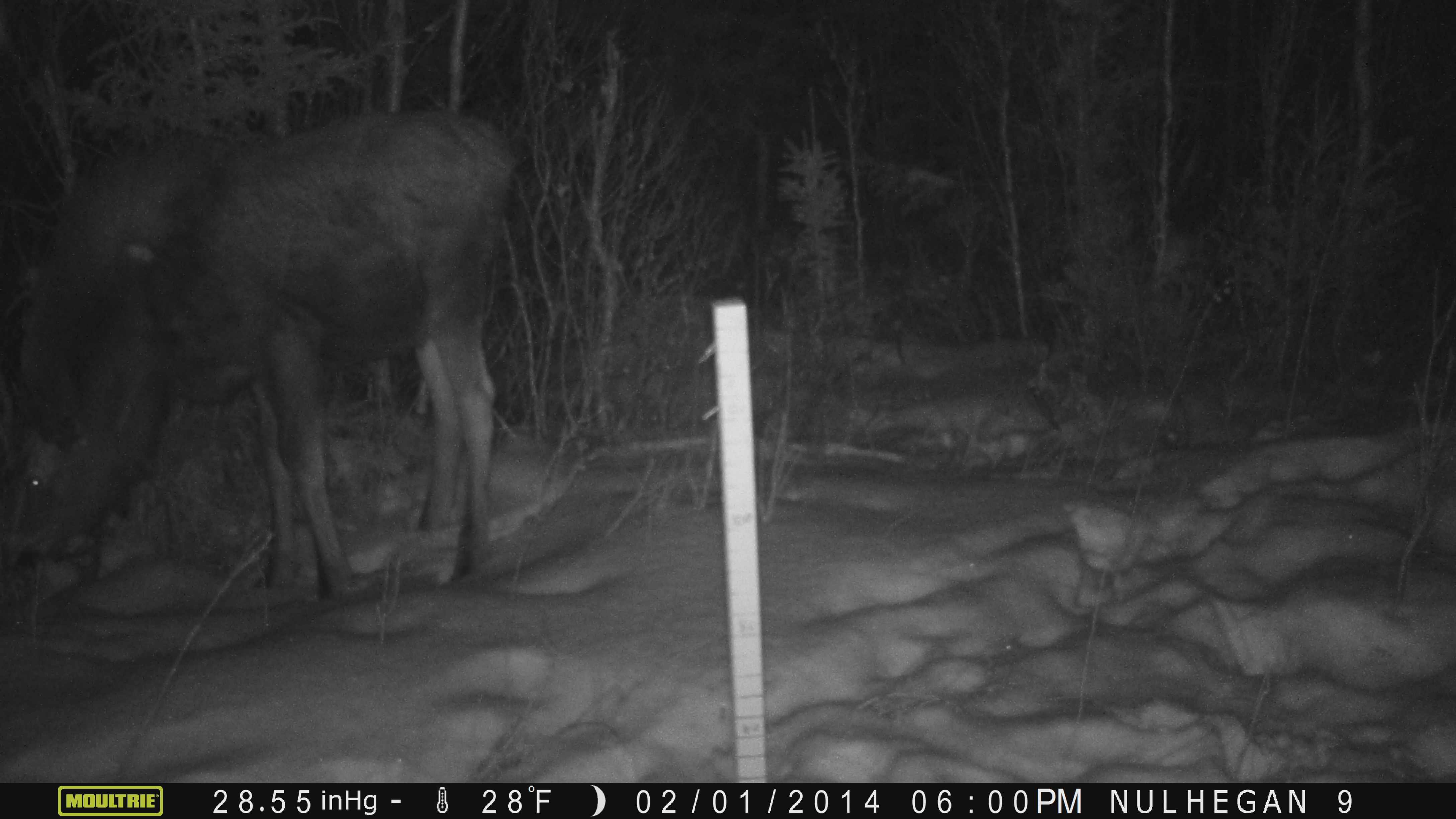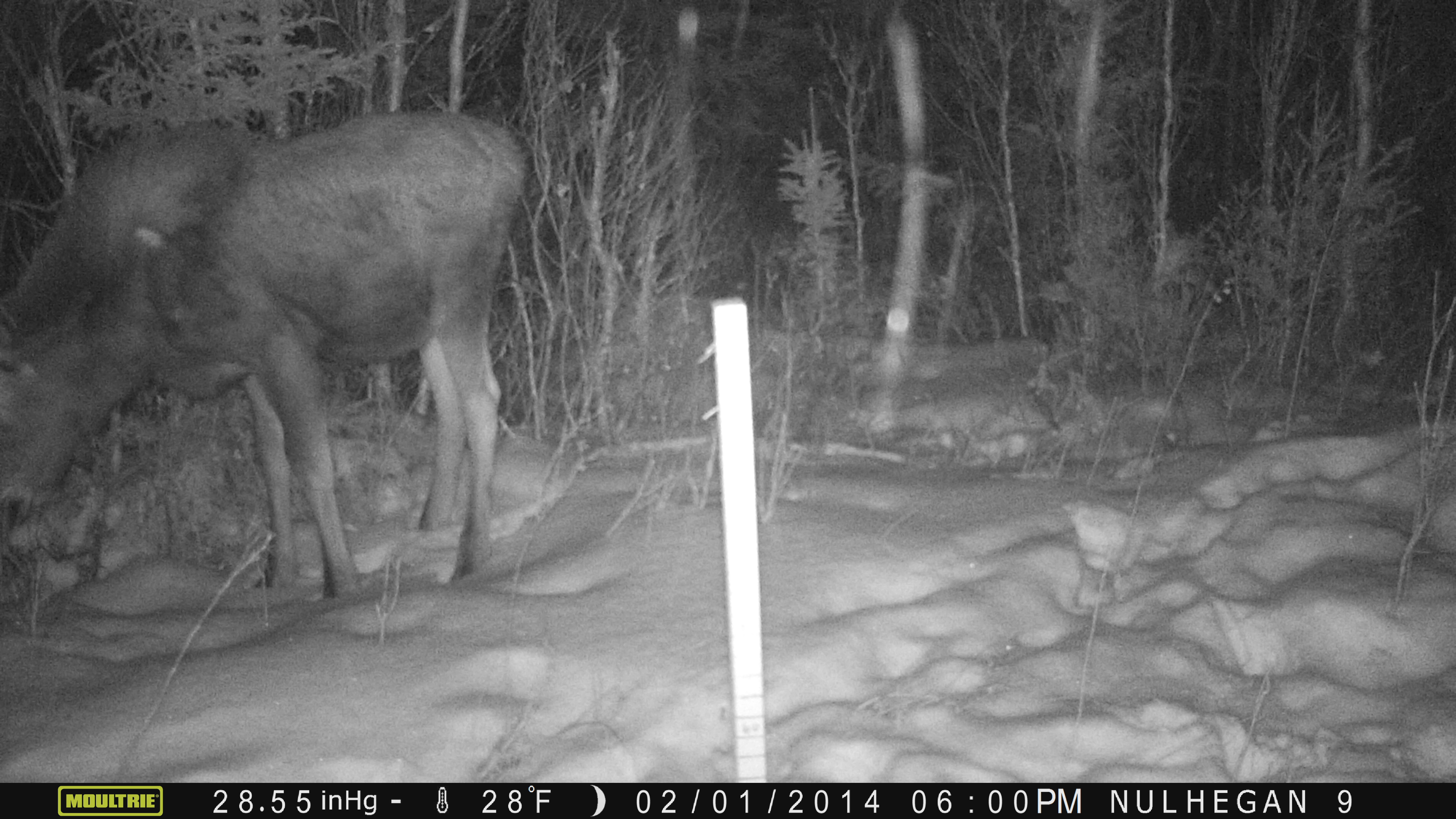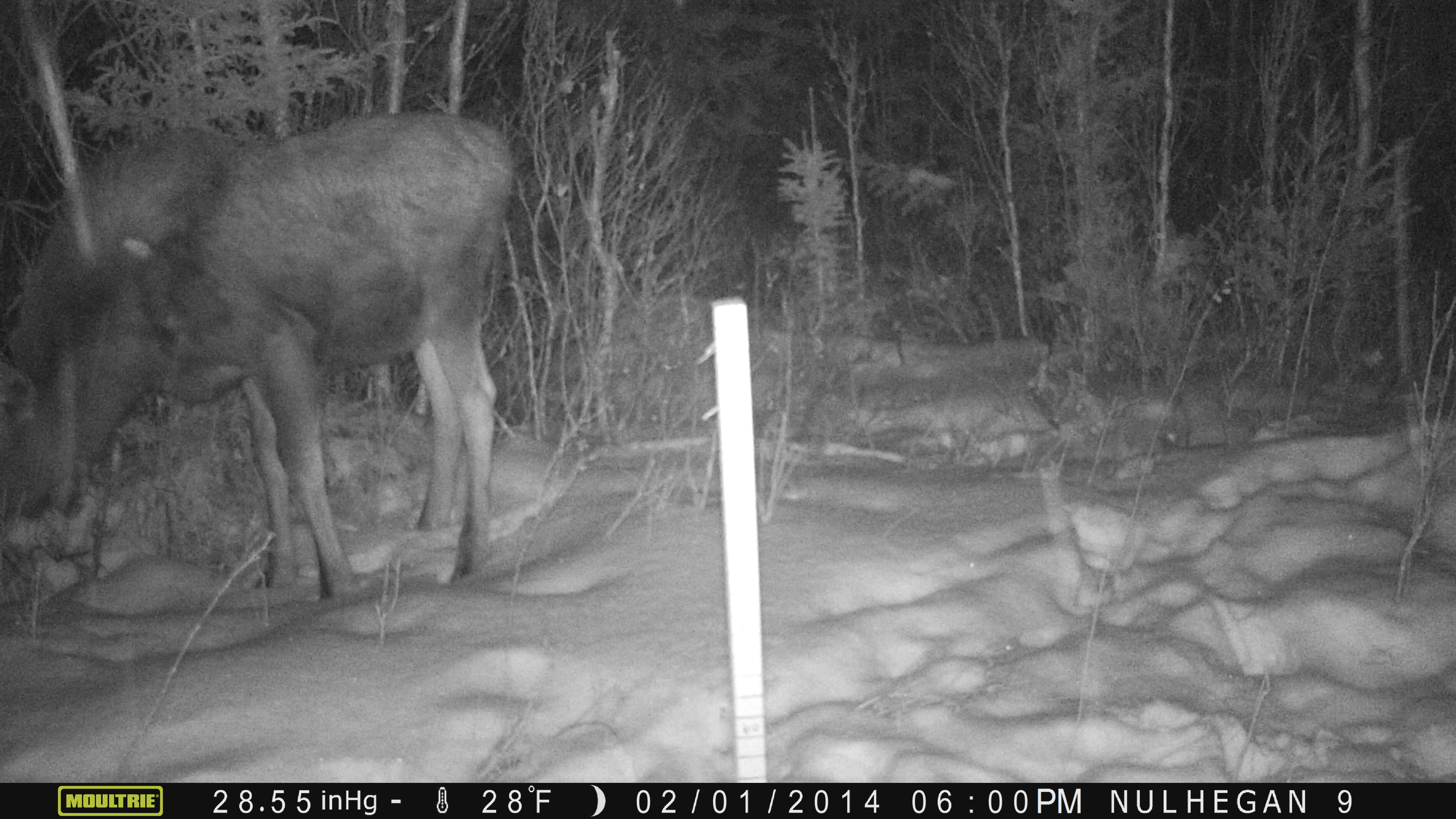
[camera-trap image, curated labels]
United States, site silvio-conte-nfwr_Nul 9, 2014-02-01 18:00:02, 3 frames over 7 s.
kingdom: Animalia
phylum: Chordata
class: Mammalia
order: Artiodactyla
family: Cervidae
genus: Alces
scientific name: Alces alces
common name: moose